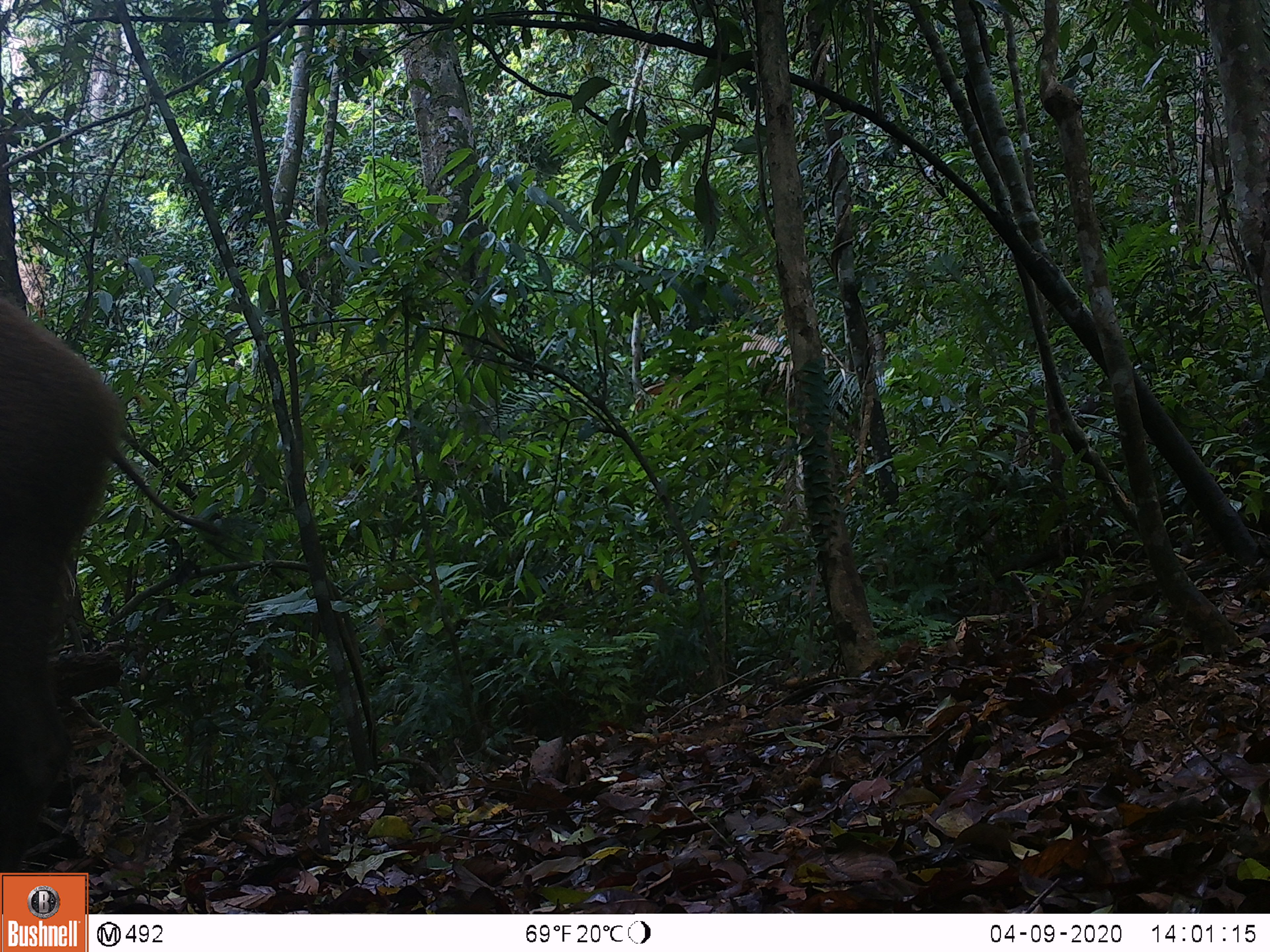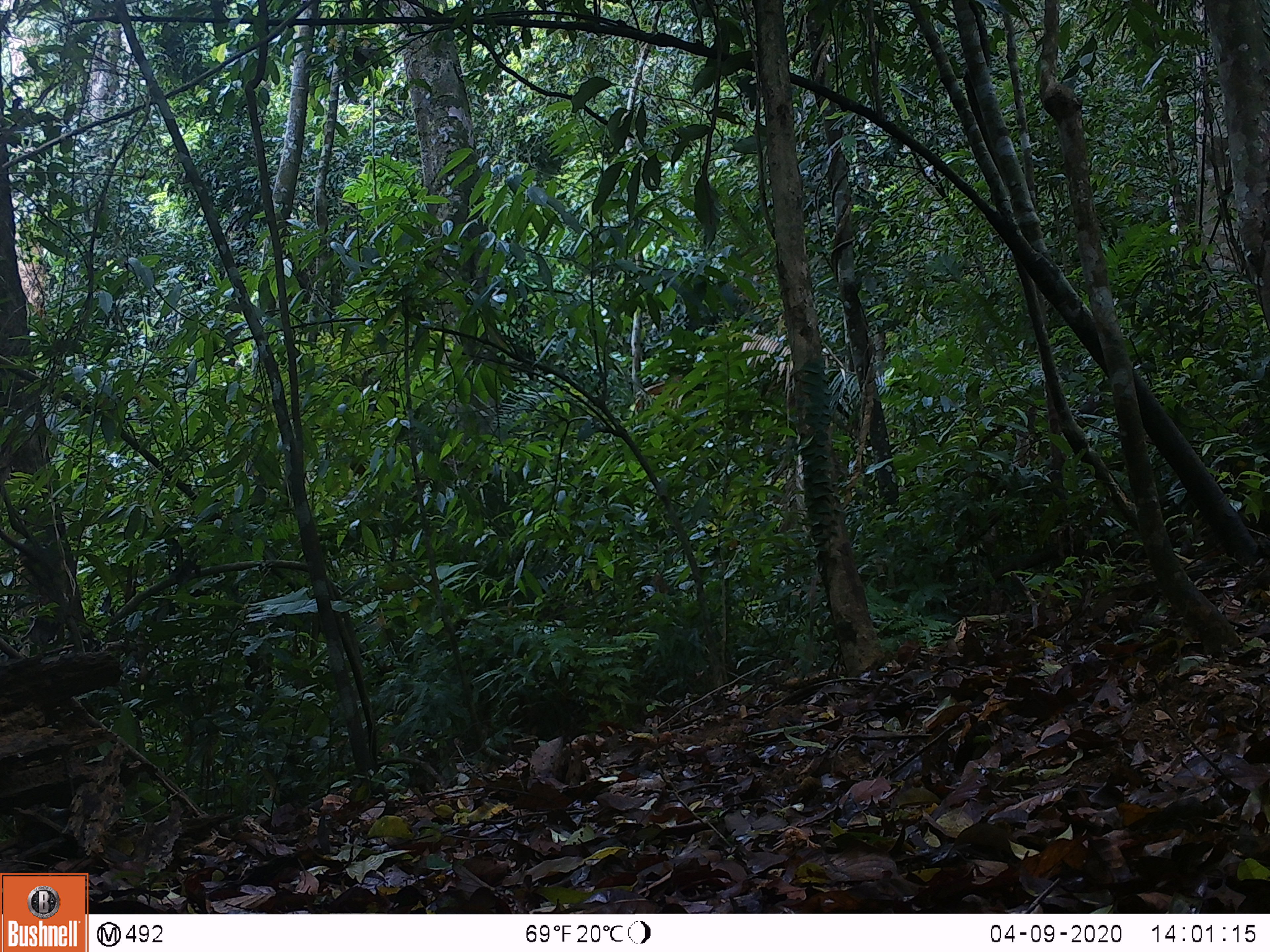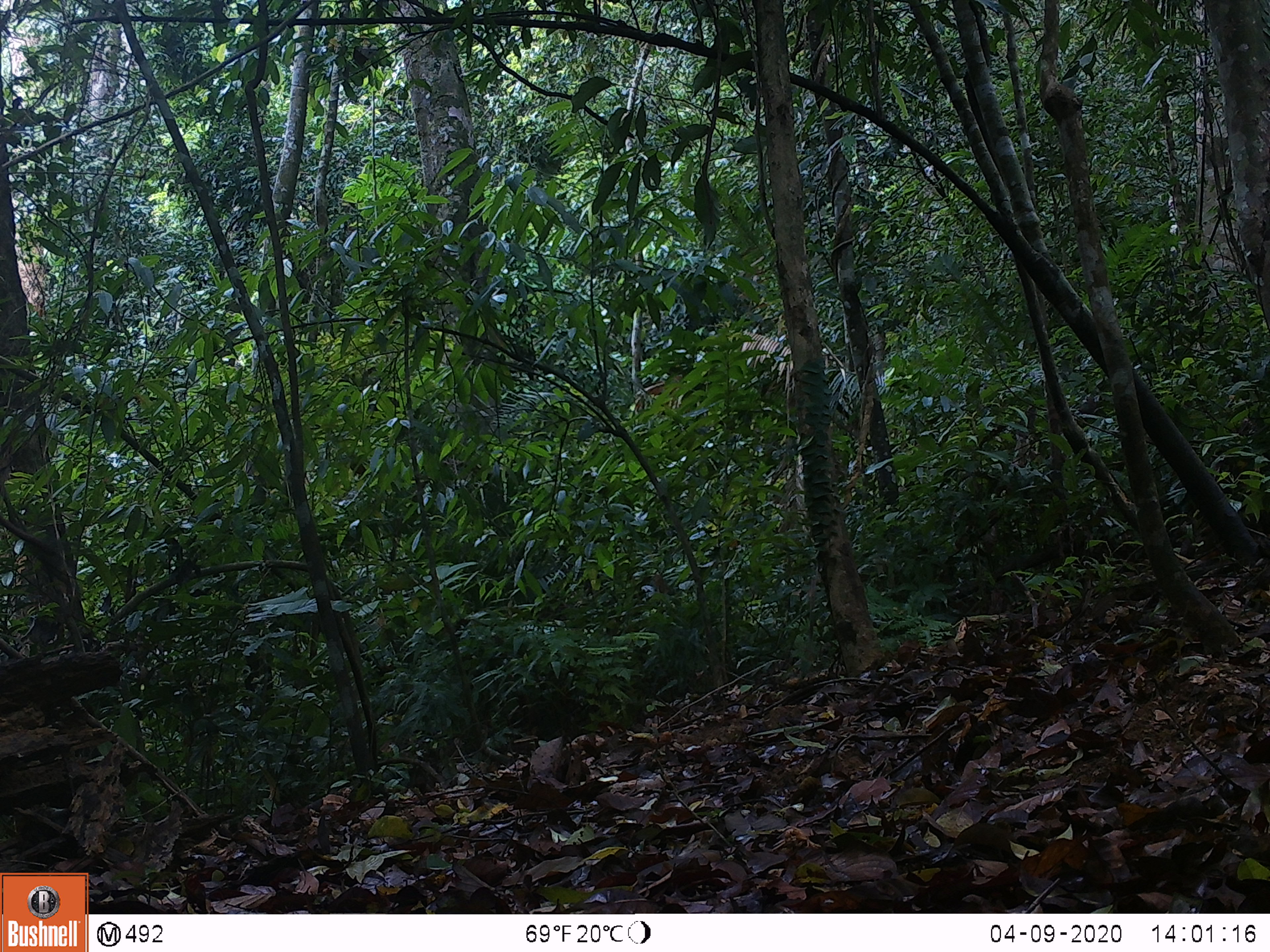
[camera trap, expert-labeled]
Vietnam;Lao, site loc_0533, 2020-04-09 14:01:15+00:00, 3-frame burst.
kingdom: Animalia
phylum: Chordata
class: Mammalia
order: Artiodactyla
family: Suidae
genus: Sus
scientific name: Sus scrofa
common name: eurasian wild pig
Eurasian wild pig (Sus scrofa). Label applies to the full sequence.